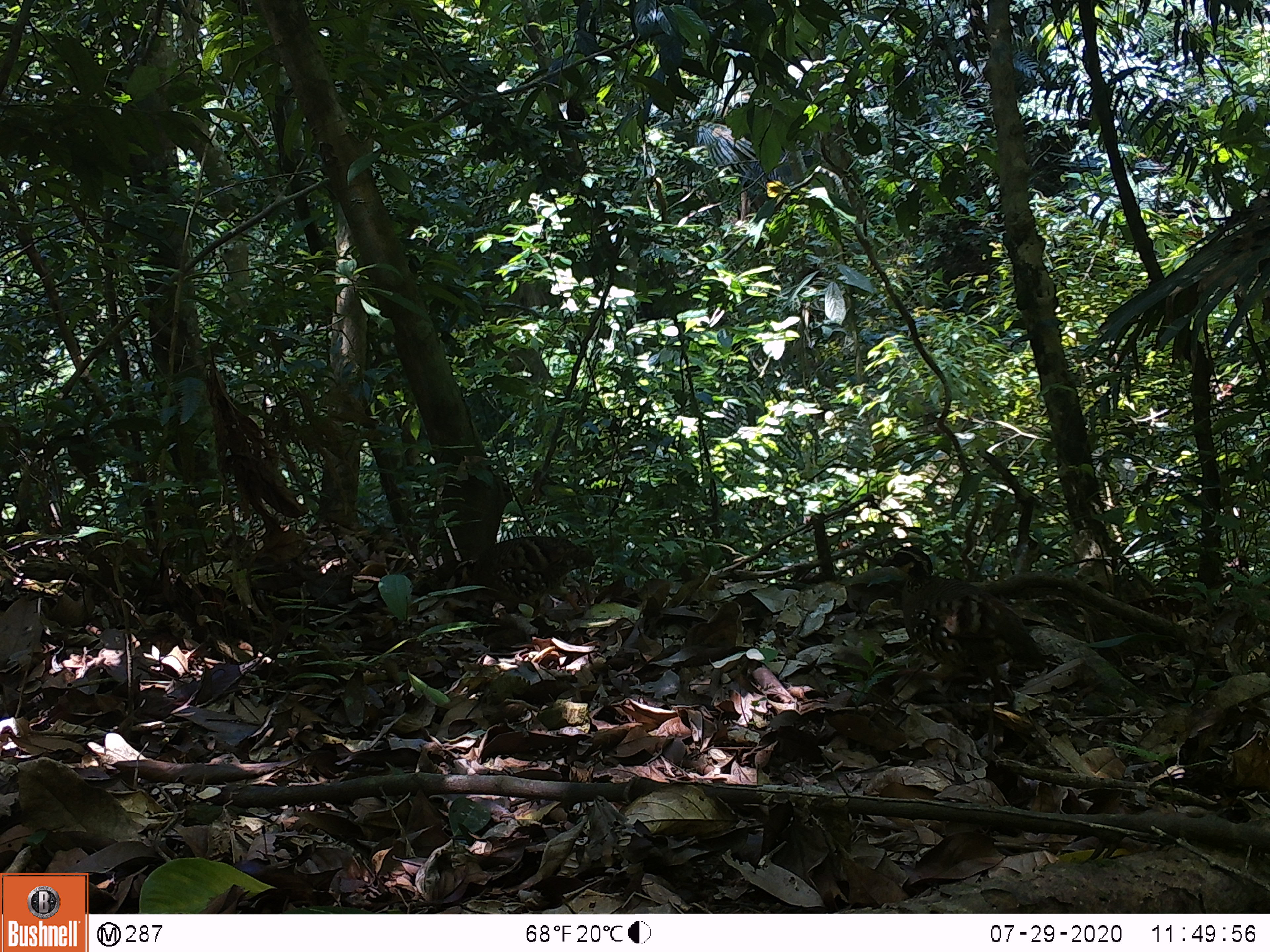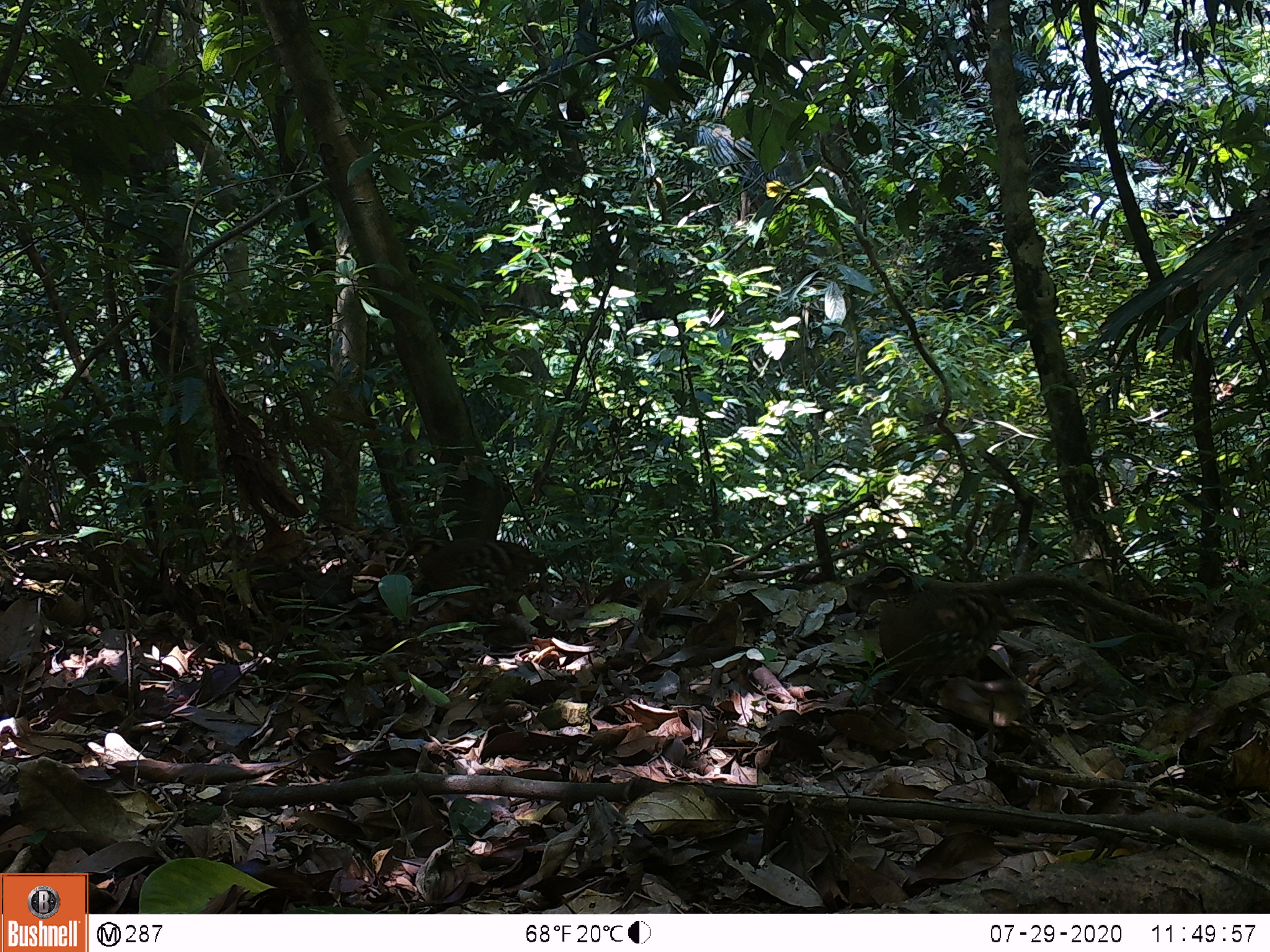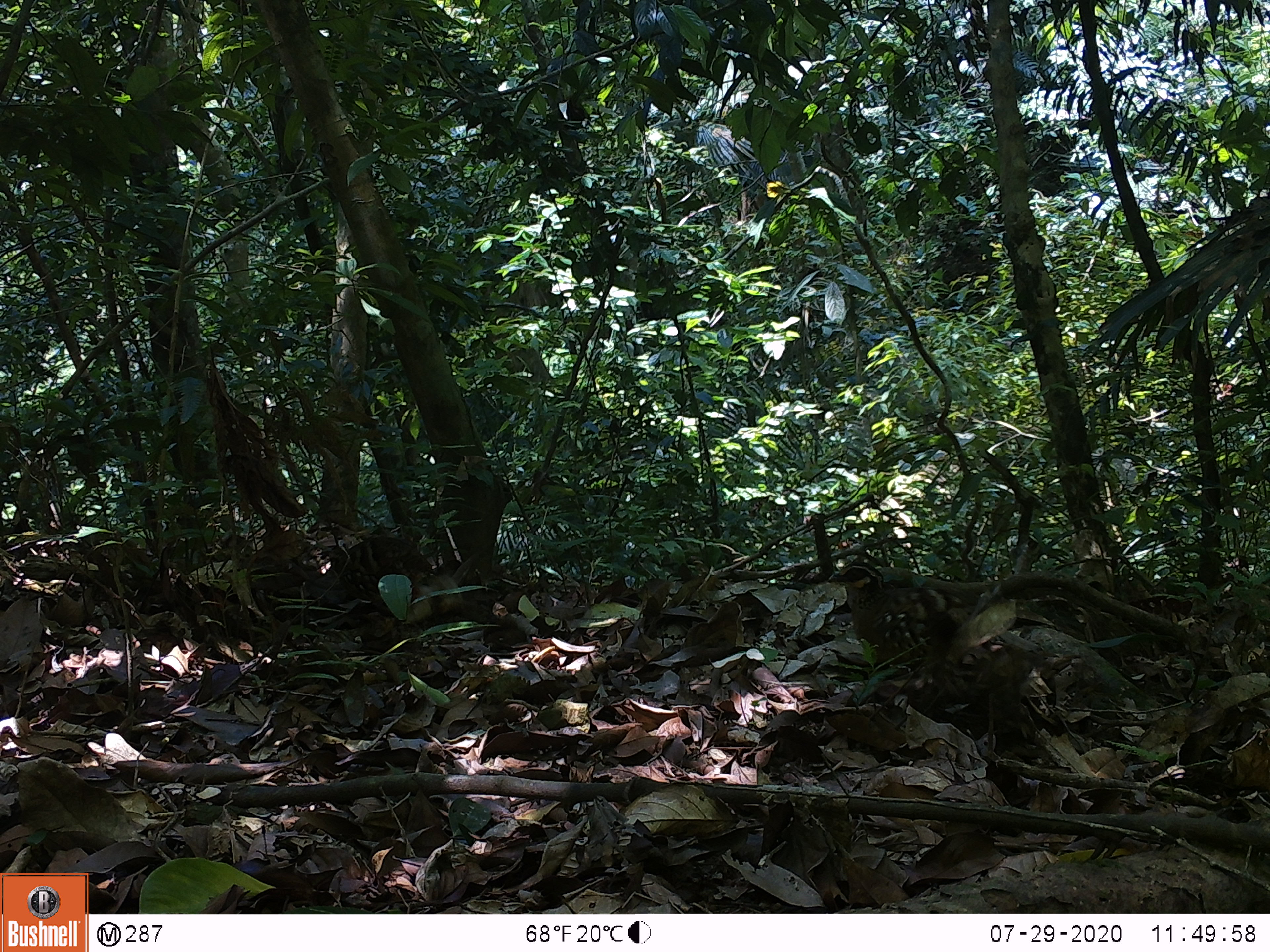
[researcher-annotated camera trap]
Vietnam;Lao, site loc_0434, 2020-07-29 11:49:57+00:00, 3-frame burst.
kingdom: Animalia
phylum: Chordata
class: Aves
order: Galliformes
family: Phasianidae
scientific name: Phasianidae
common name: partridge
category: unidentified partridge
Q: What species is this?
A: Unidentified partridge (partridge) (Phasianidae).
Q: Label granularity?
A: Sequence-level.